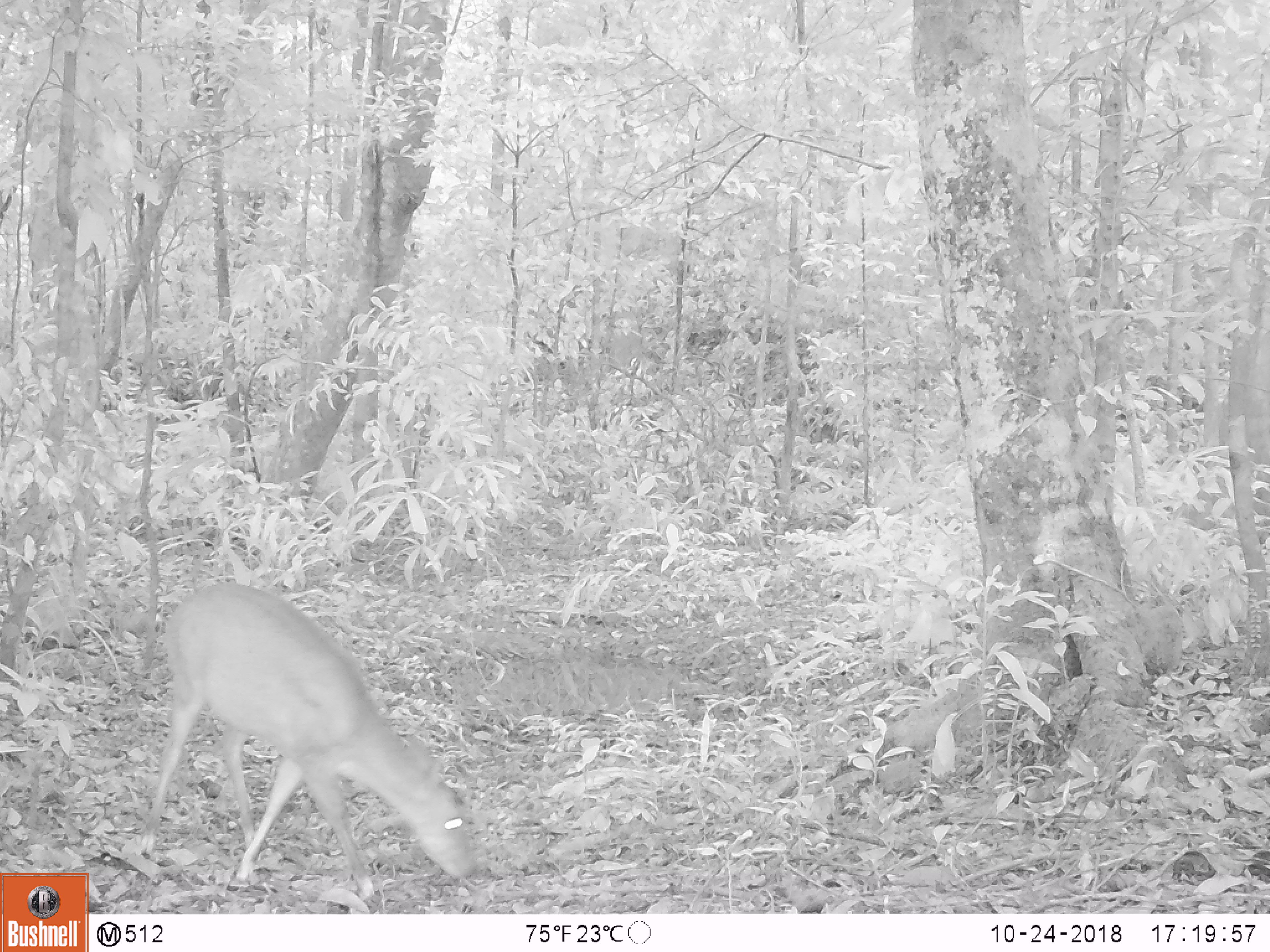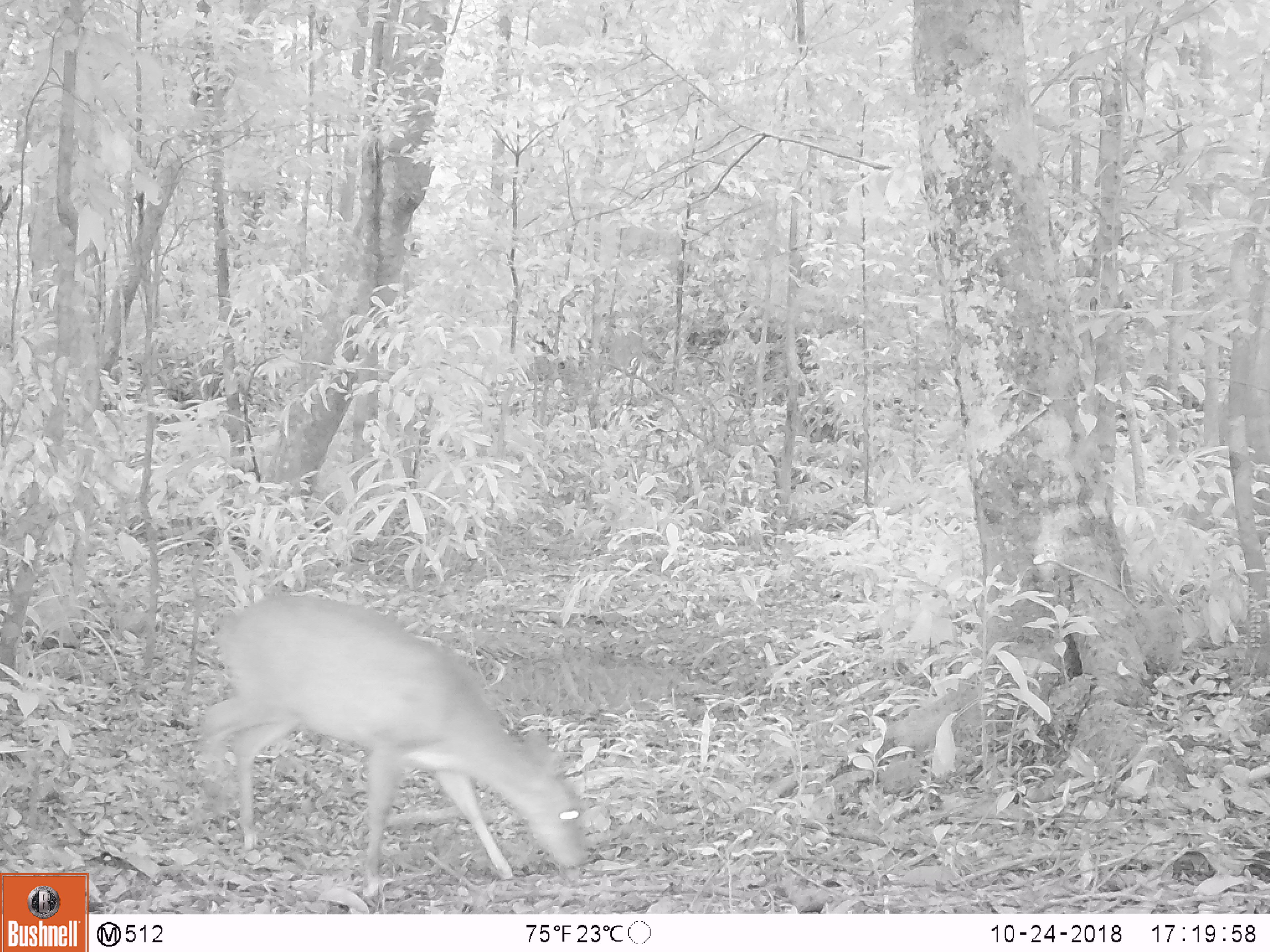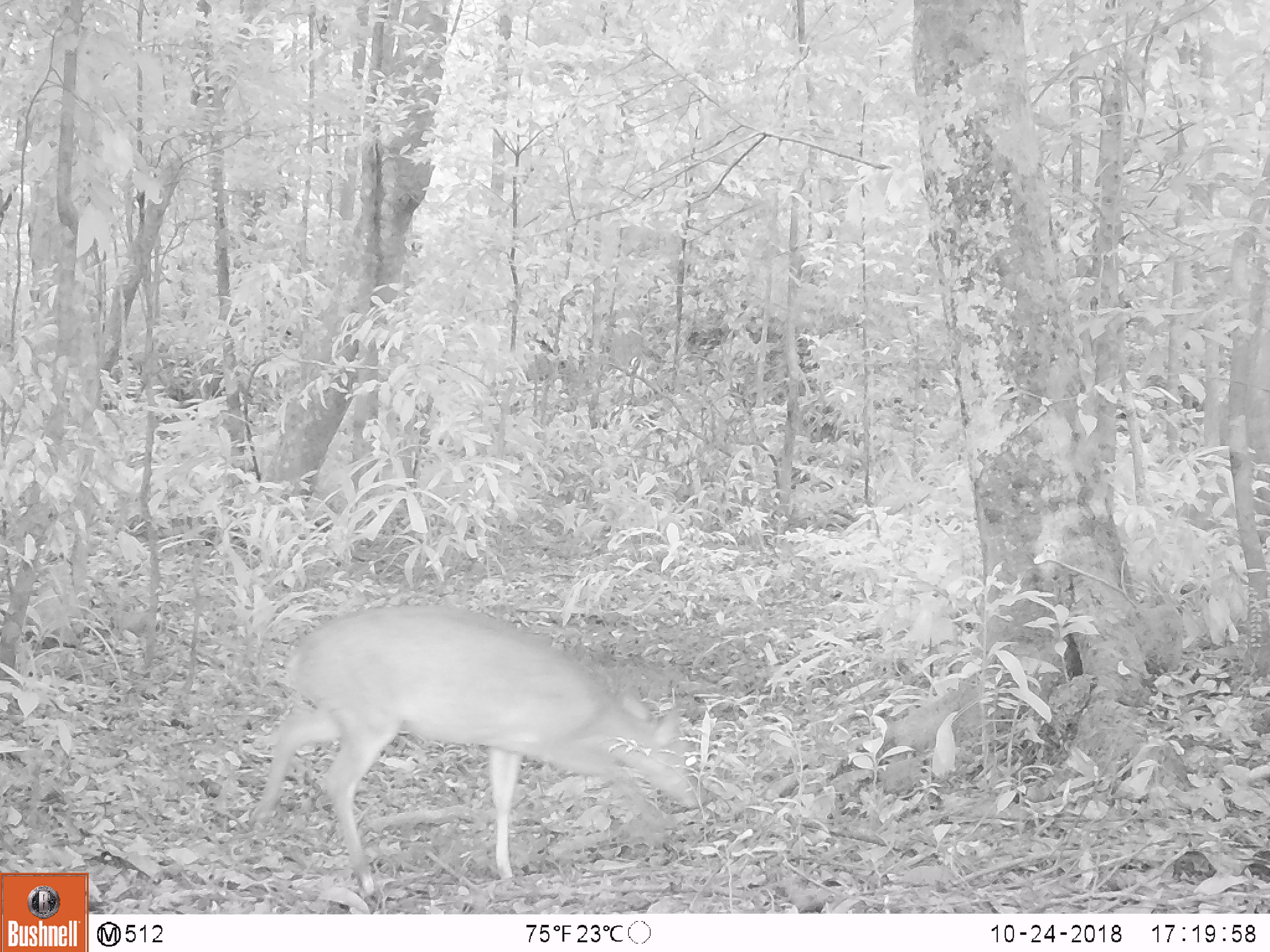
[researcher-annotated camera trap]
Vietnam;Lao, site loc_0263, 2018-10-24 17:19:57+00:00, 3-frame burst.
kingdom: Animalia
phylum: Chordata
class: Mammalia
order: Artiodactyla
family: Cervidae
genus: Muntiacus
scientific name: Muntiacus vuquangensis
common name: large-antlered muntjac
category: large antlered muntjac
Large antlered muntjac (large-antlered muntjac) (Muntiacus vuquangensis). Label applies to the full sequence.